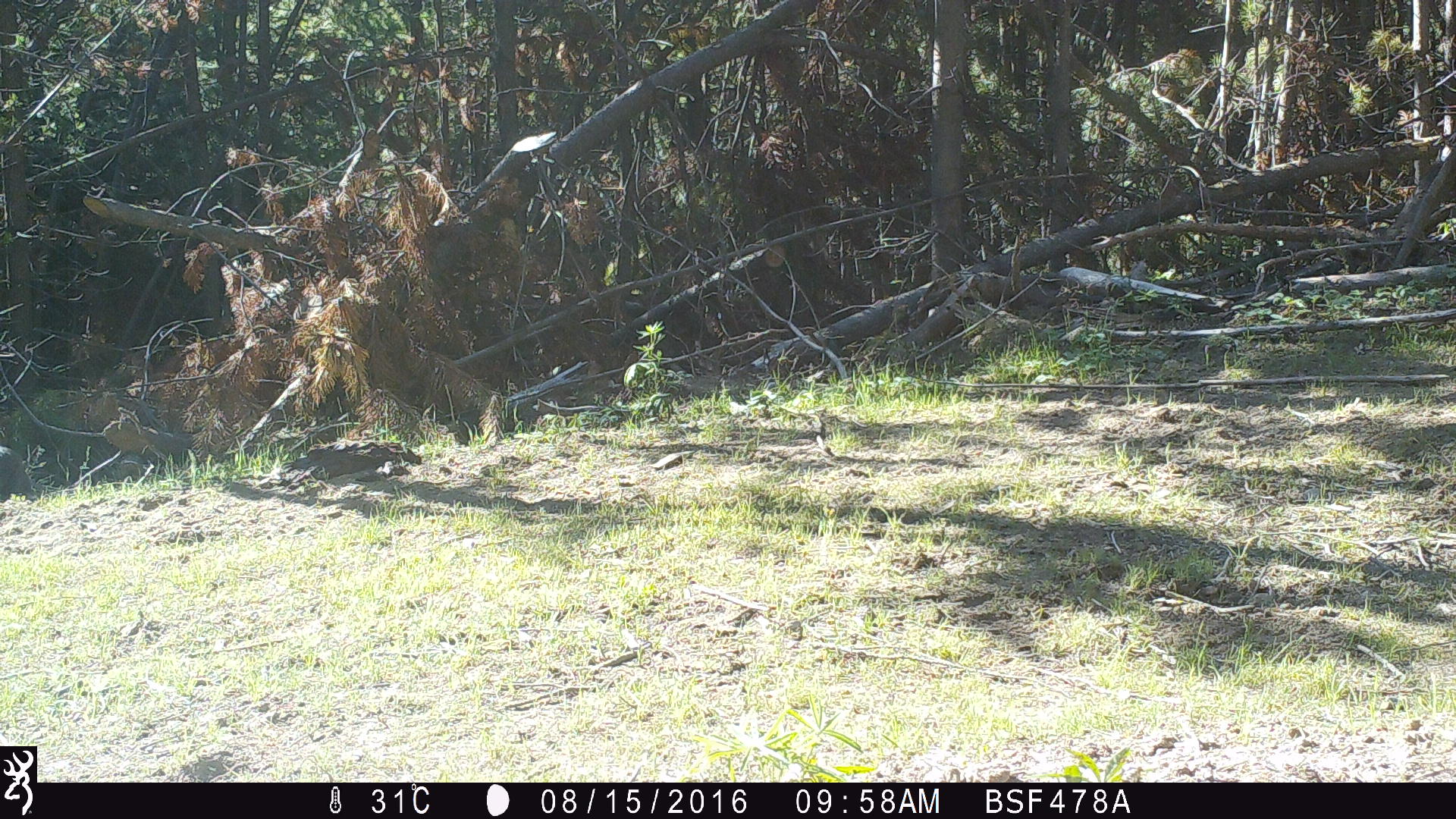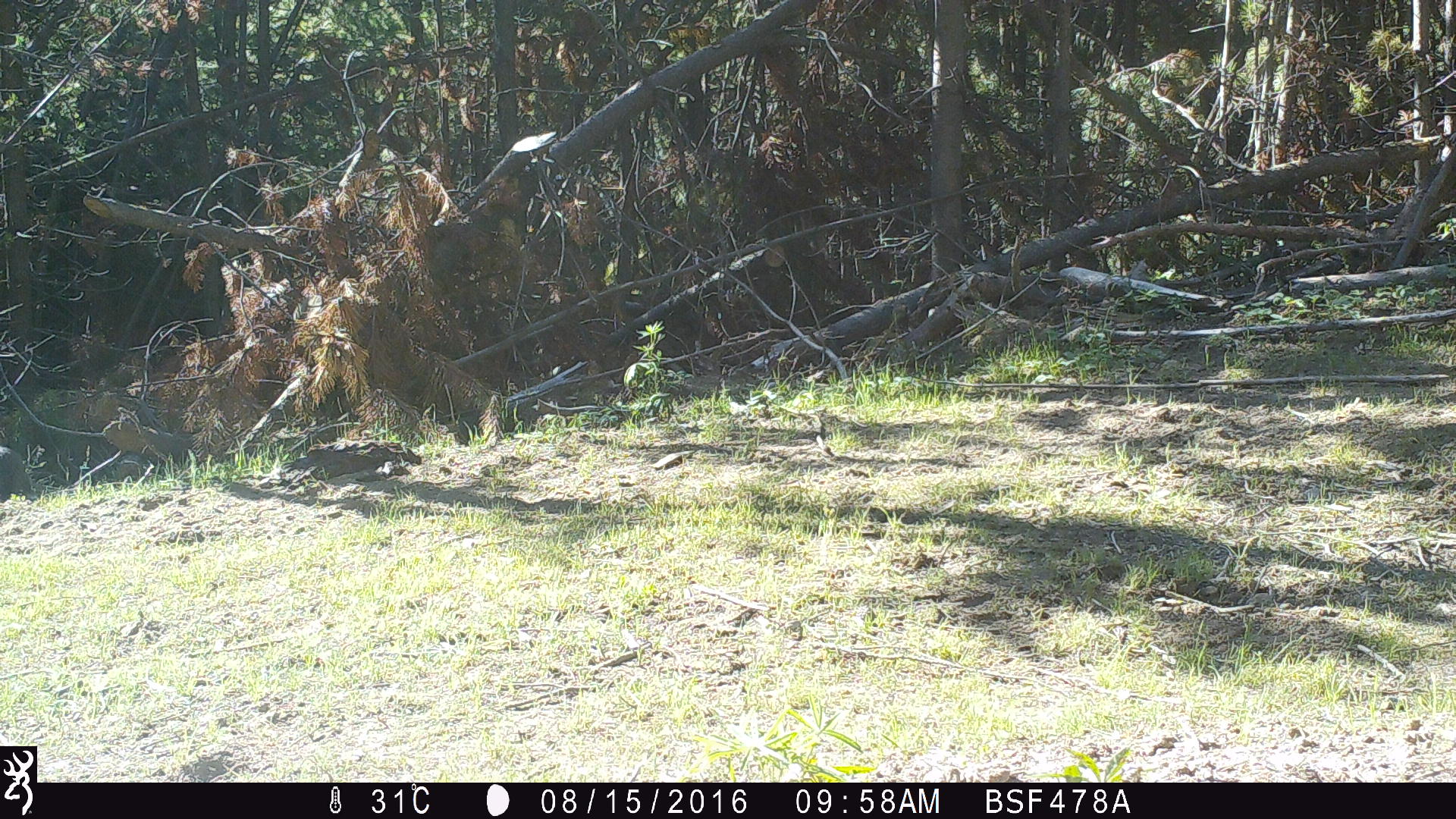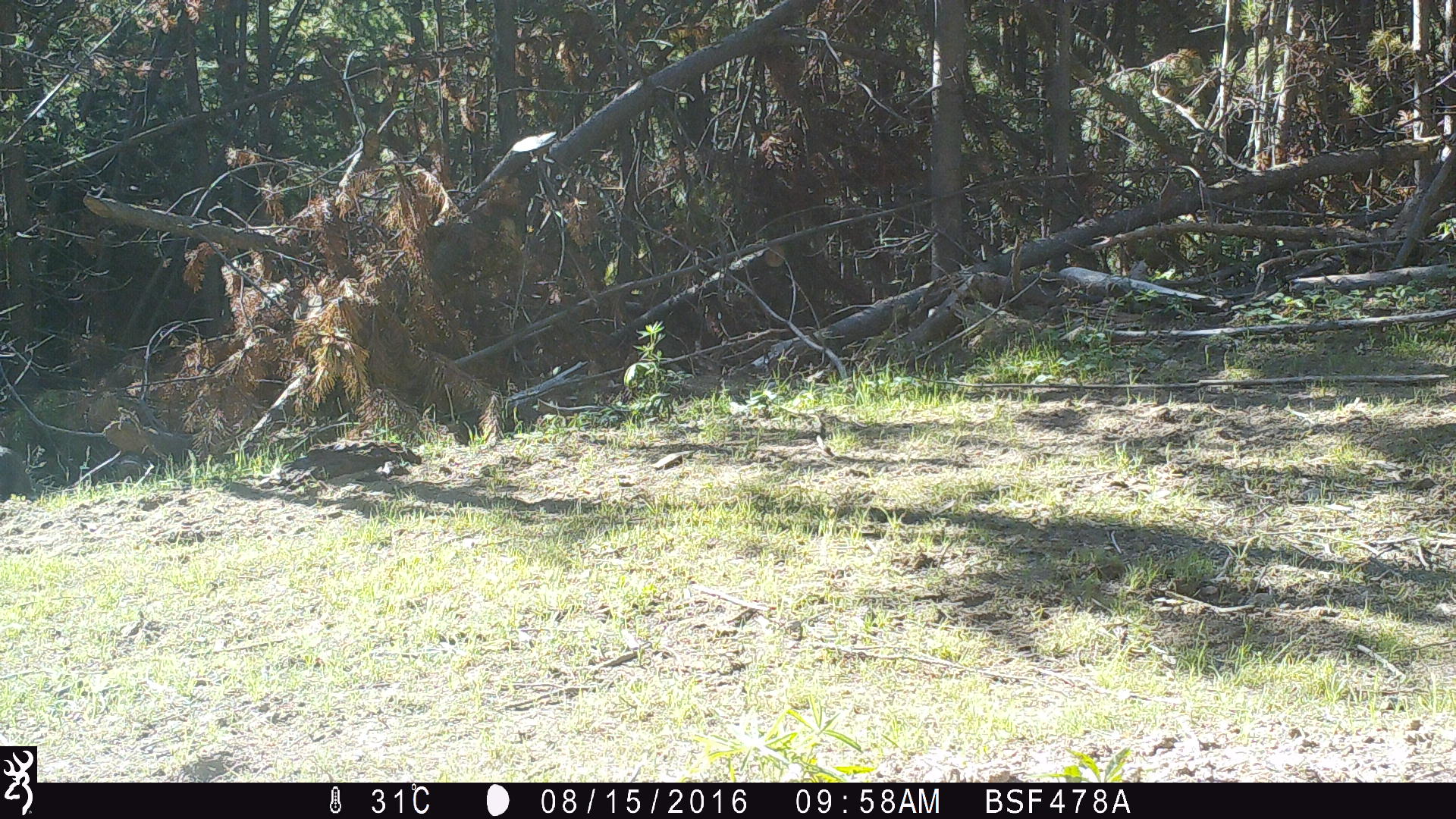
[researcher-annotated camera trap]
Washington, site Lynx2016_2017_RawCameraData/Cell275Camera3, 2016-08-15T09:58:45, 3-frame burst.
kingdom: Animalia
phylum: Chordata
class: Mammalia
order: Lagomorpha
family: Leporidae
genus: Lepus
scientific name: Lepus americanus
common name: snowshoe hare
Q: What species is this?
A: Lepus americanus (snowshoe hare).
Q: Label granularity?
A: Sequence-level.